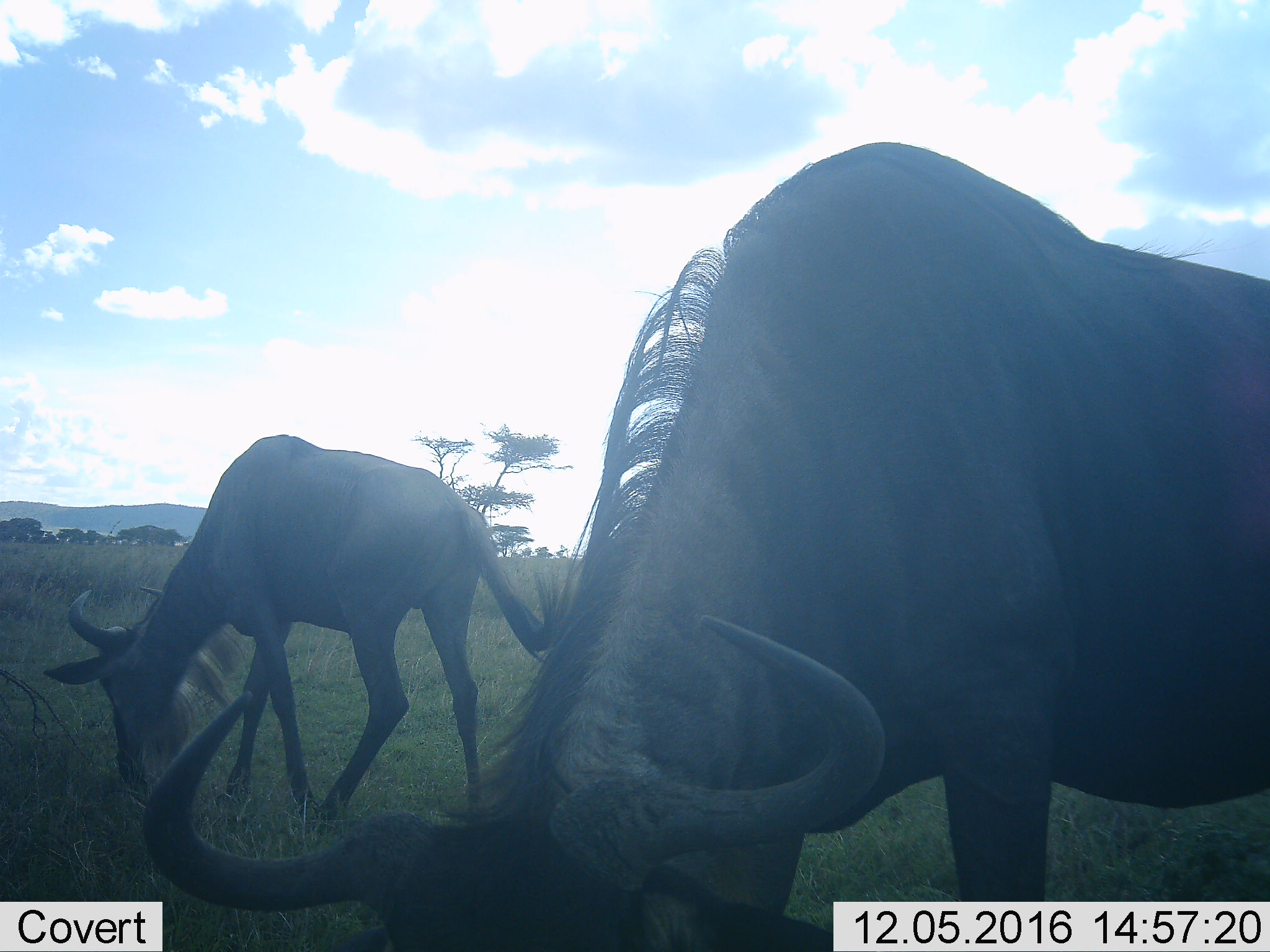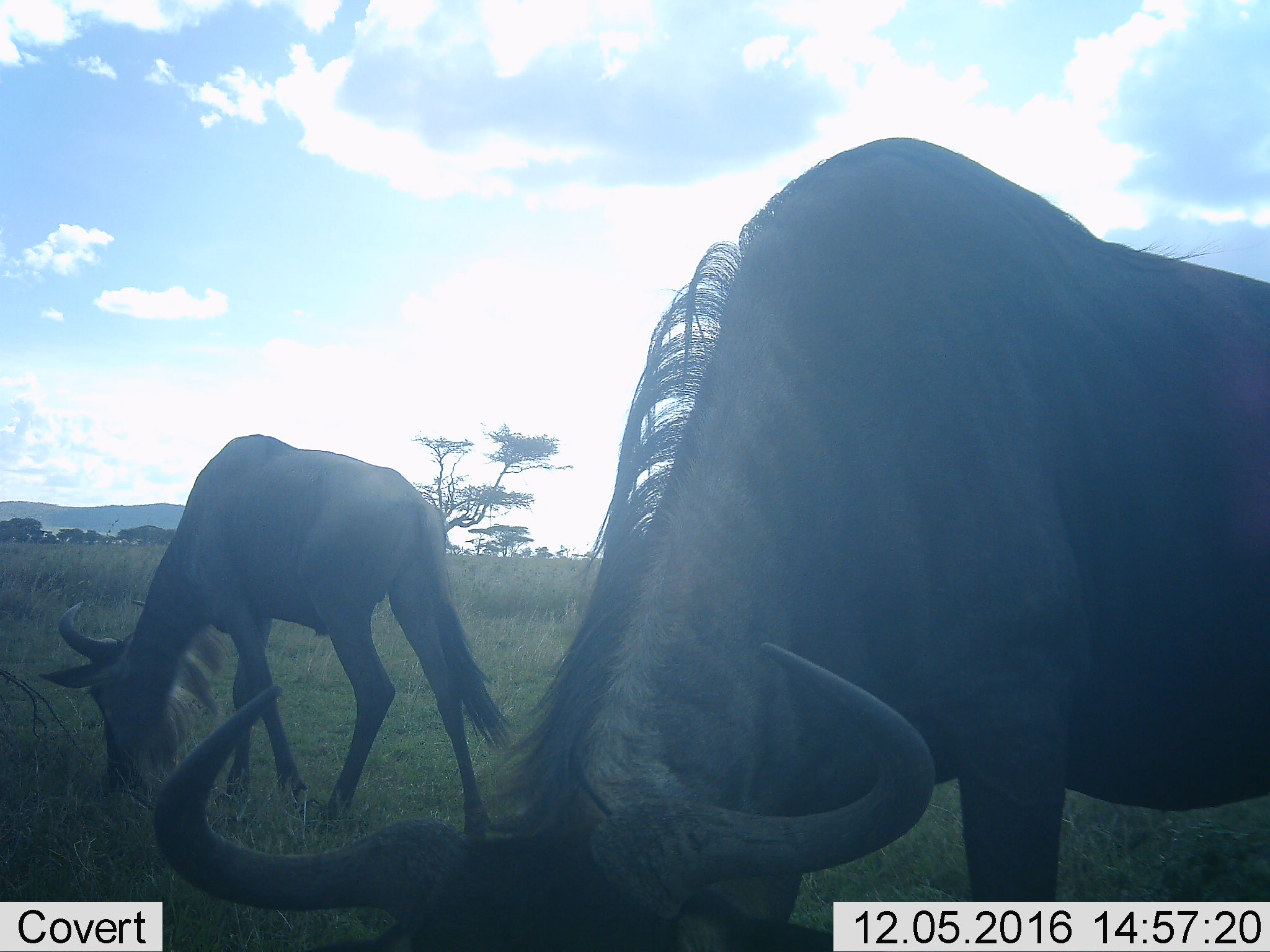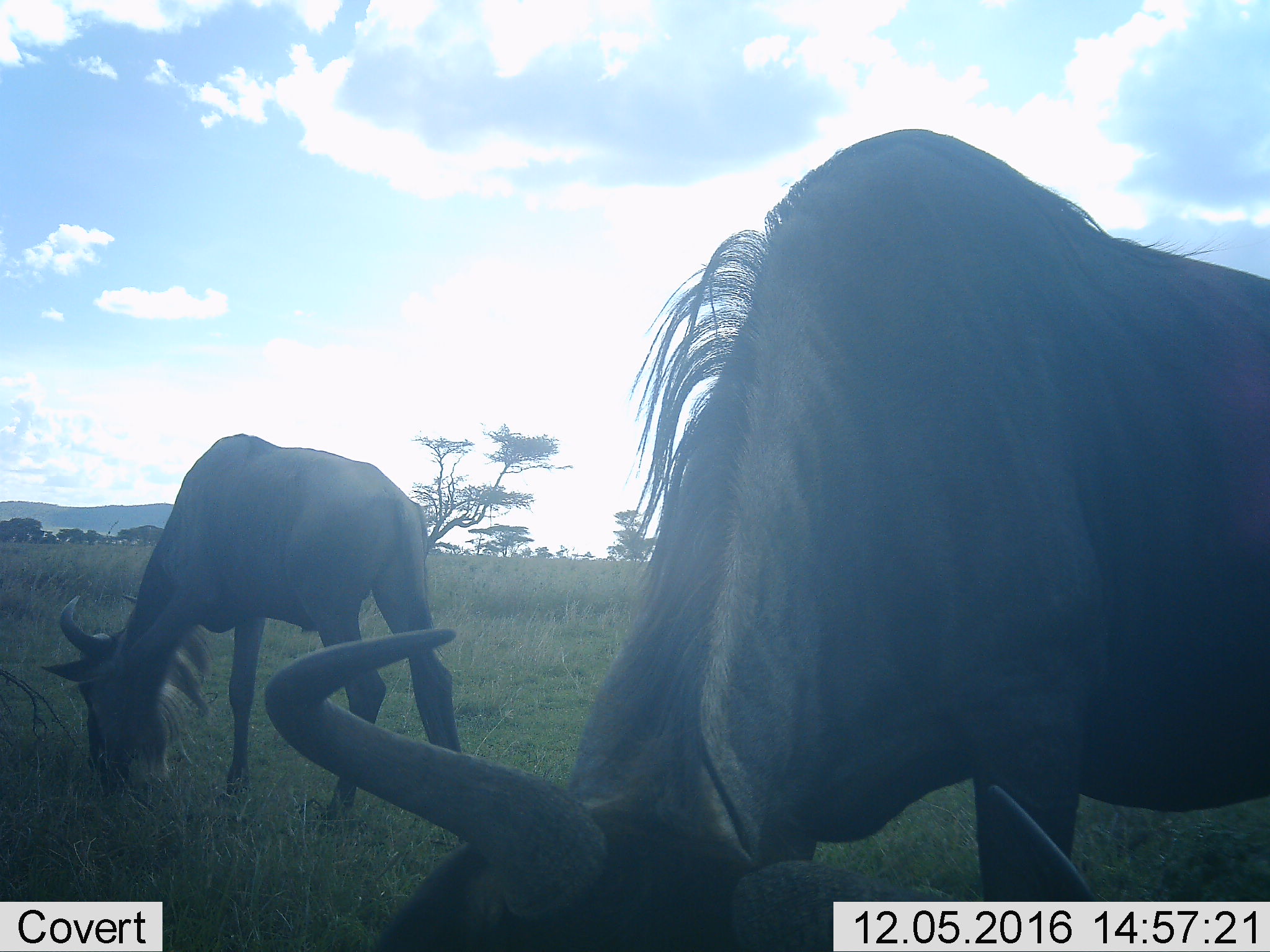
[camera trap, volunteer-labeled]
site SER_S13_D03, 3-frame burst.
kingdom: Animalia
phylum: Chordata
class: Mammalia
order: Artiodactyla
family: Bovidae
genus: Connochaetes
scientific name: Connochaetes taurinus taurinus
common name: blue wildebeest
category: wildebeestblue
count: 2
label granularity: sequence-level